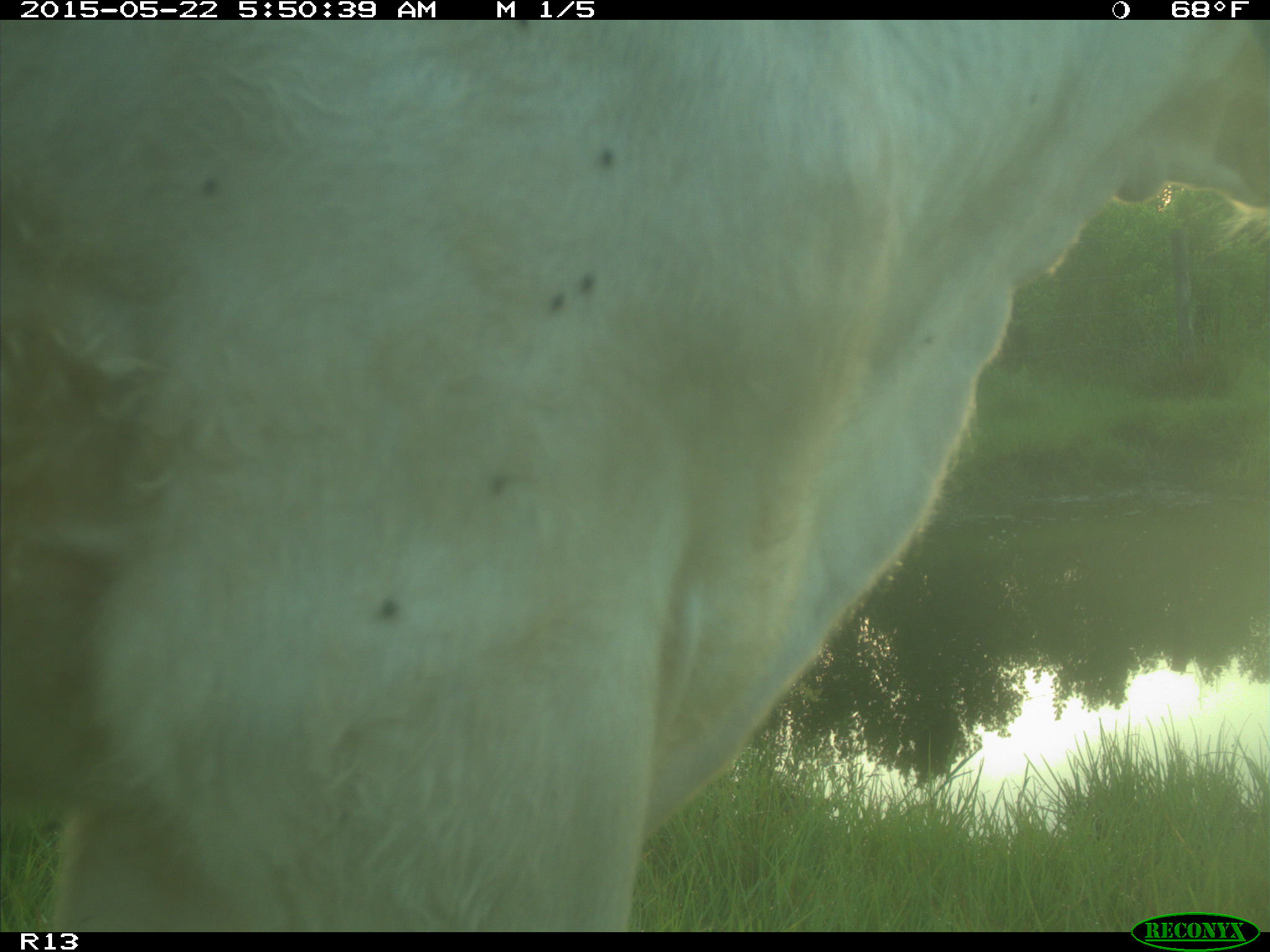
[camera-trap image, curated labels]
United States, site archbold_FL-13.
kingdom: Animalia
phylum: Chordata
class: Mammalia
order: Artiodactyla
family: Bovidae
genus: Bos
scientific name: Bos taurus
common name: domestic cow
Bos taurus (domestic cow).